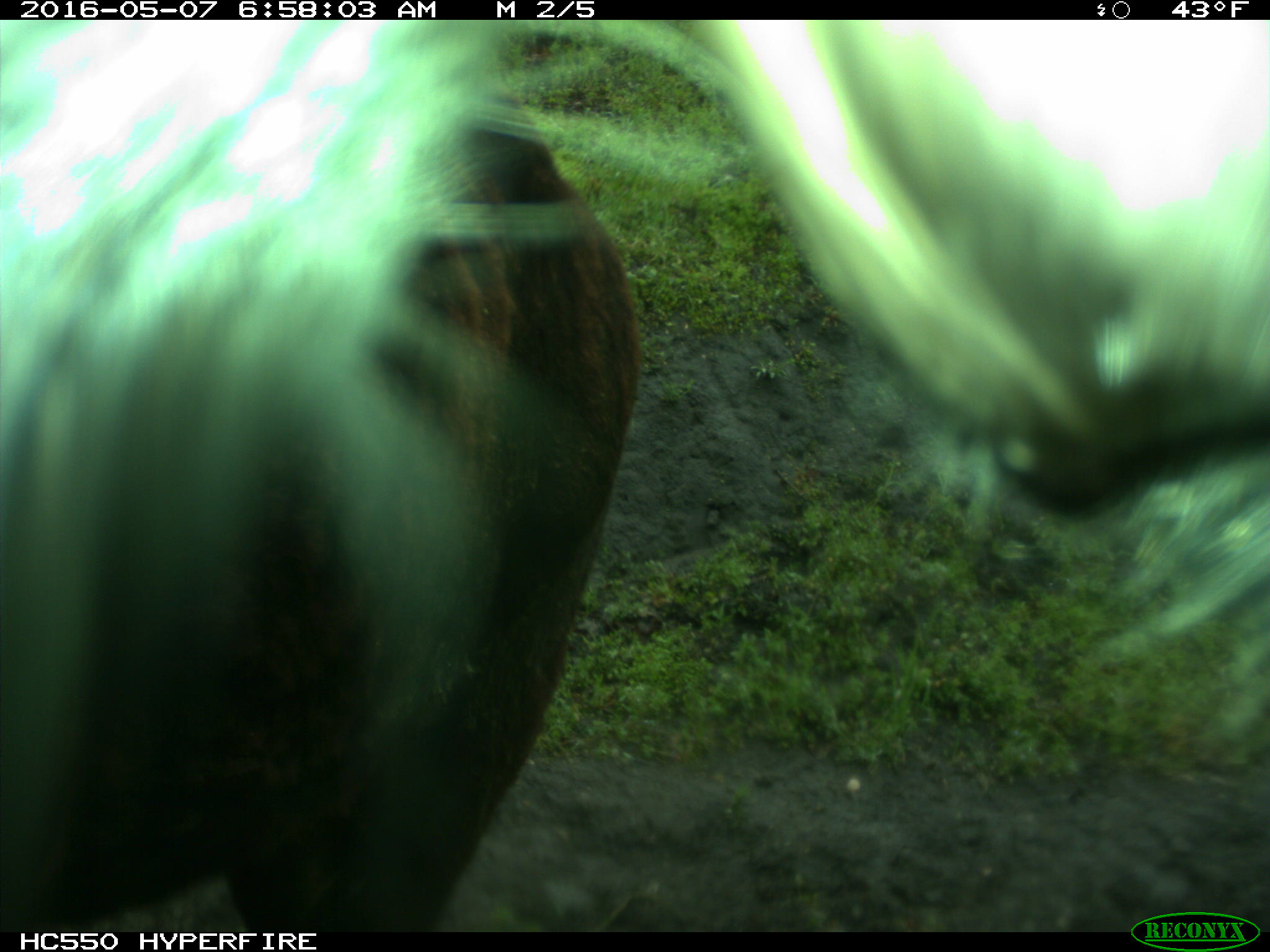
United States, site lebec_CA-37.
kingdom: Animalia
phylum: Chordata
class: Mammalia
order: Artiodactyla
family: Bovidae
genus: Bos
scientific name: Bos taurus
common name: domestic cow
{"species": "Bos taurus (domestic cow)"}